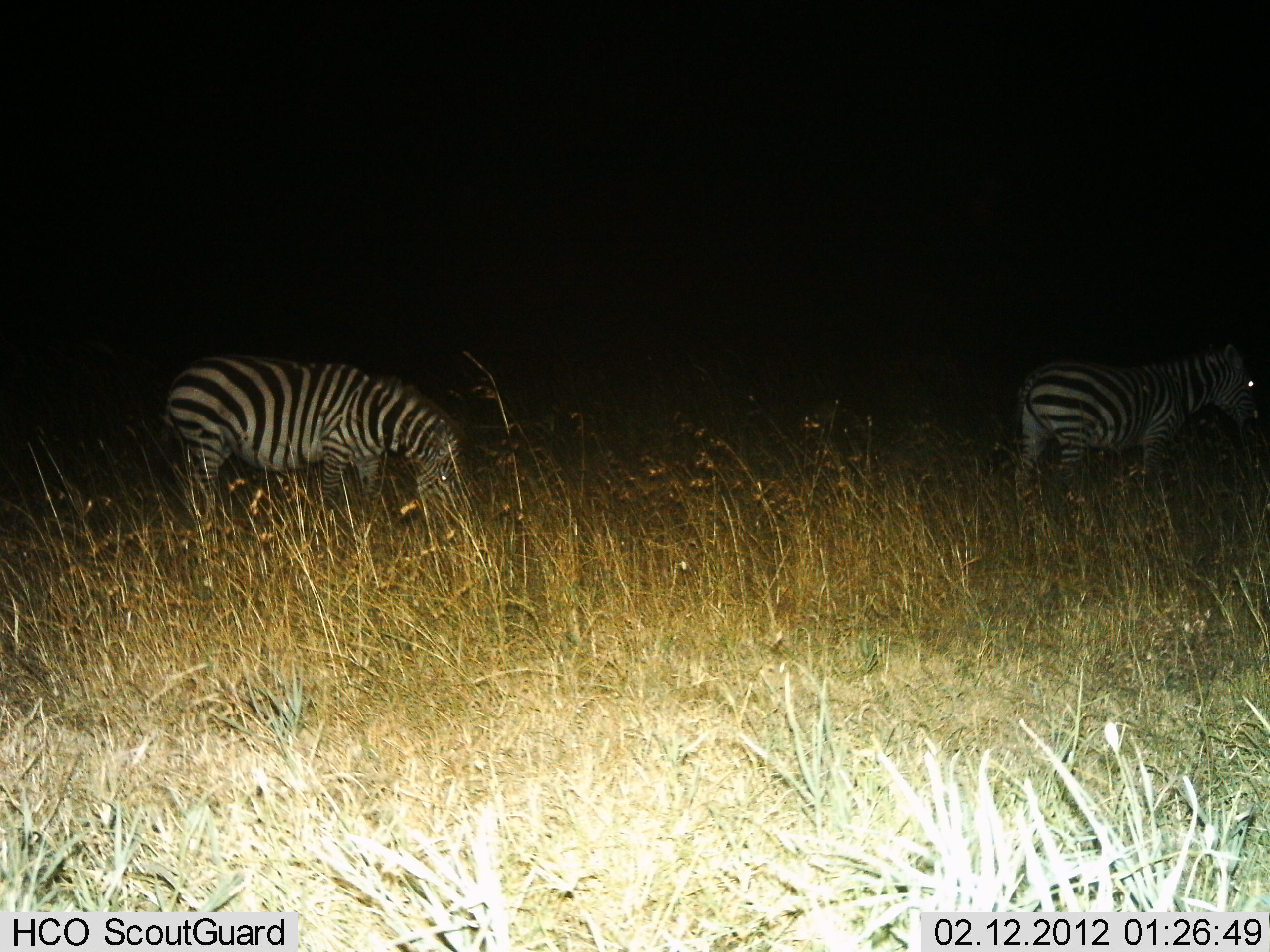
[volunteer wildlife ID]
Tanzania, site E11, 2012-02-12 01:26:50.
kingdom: Animalia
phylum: Chordata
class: Mammalia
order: Perissodactyla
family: Equidae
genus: Equus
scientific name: Equus quagga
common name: plains zebra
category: zebra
Zebra (plains zebra) (Equus quagga), count 2. Behavior (volunteer vote fractions): standing 69%, resting 0%, moving 6%, interacting 0%. Young present (vote fraction): 0%. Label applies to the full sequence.